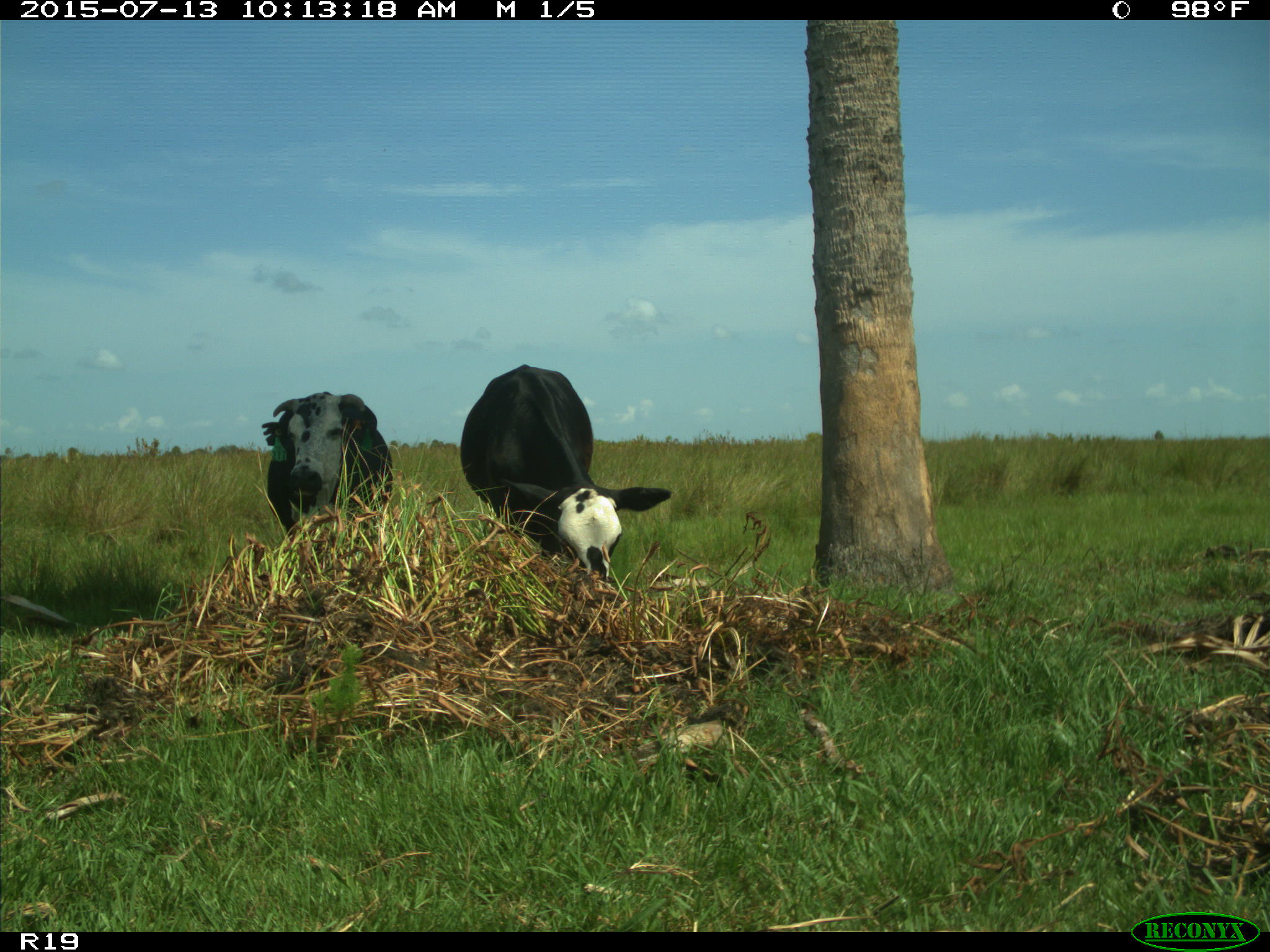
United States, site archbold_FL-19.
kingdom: Animalia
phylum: Chordata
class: Mammalia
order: Artiodactyla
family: Bovidae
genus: Bos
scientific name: Bos taurus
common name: domestic cow